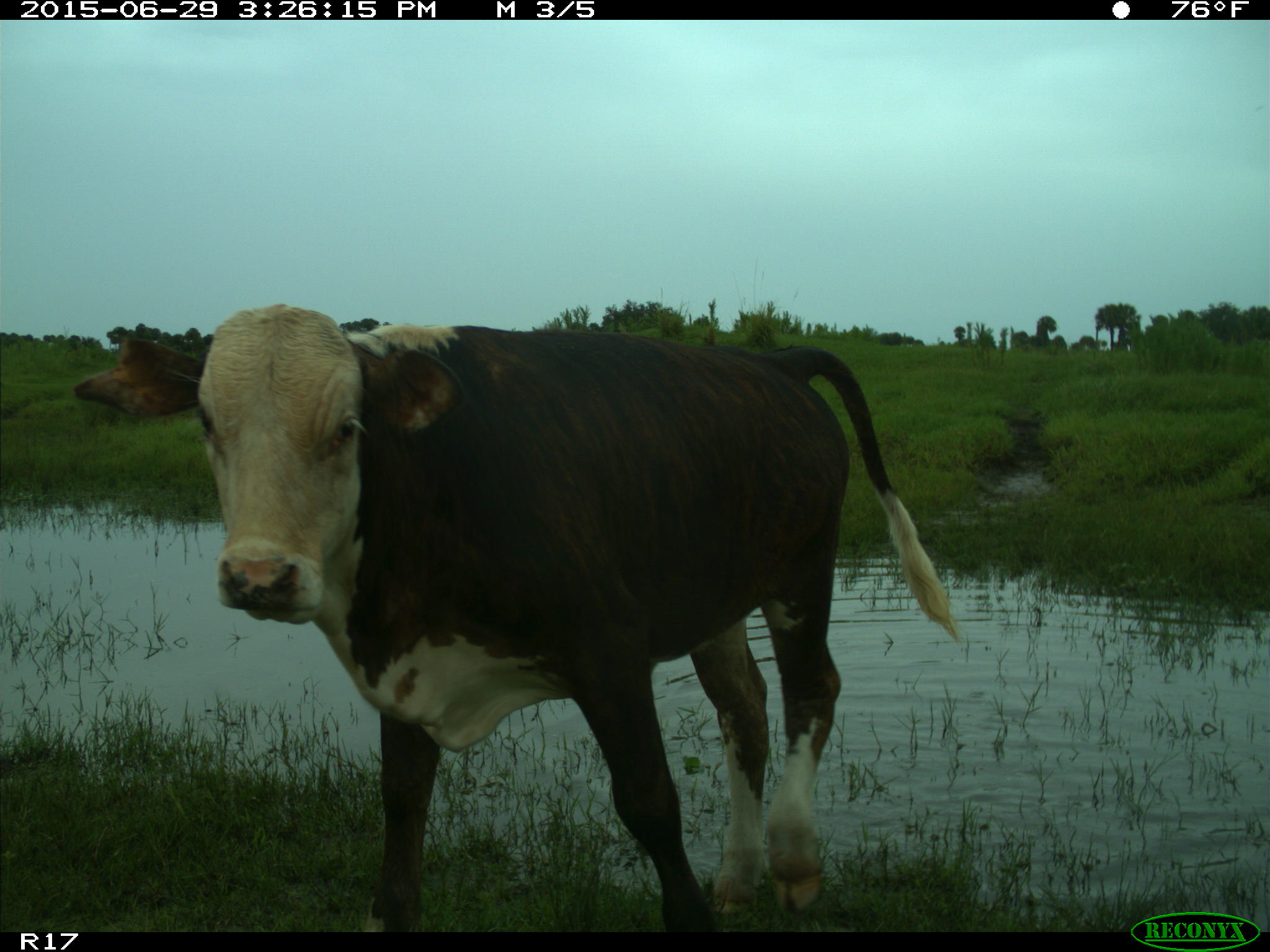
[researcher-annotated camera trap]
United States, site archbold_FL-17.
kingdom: Animalia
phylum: Chordata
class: Mammalia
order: Artiodactyla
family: Bovidae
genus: Bos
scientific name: Bos taurus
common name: domestic cow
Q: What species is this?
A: Bos taurus (domestic cow).